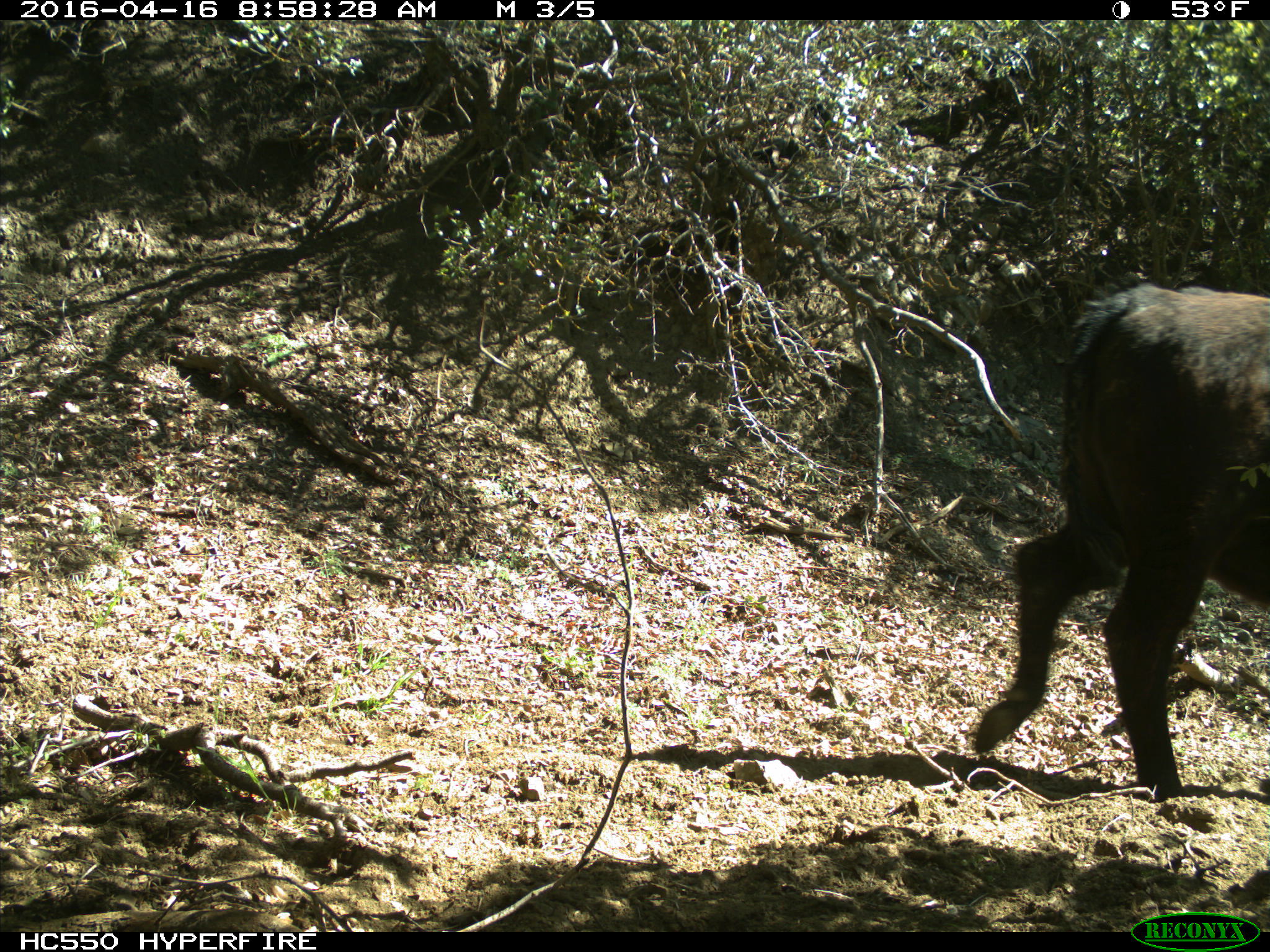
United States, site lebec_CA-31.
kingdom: Animalia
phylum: Chordata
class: Mammalia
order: Artiodactyla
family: Bovidae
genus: Bos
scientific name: Bos taurus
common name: domestic cow